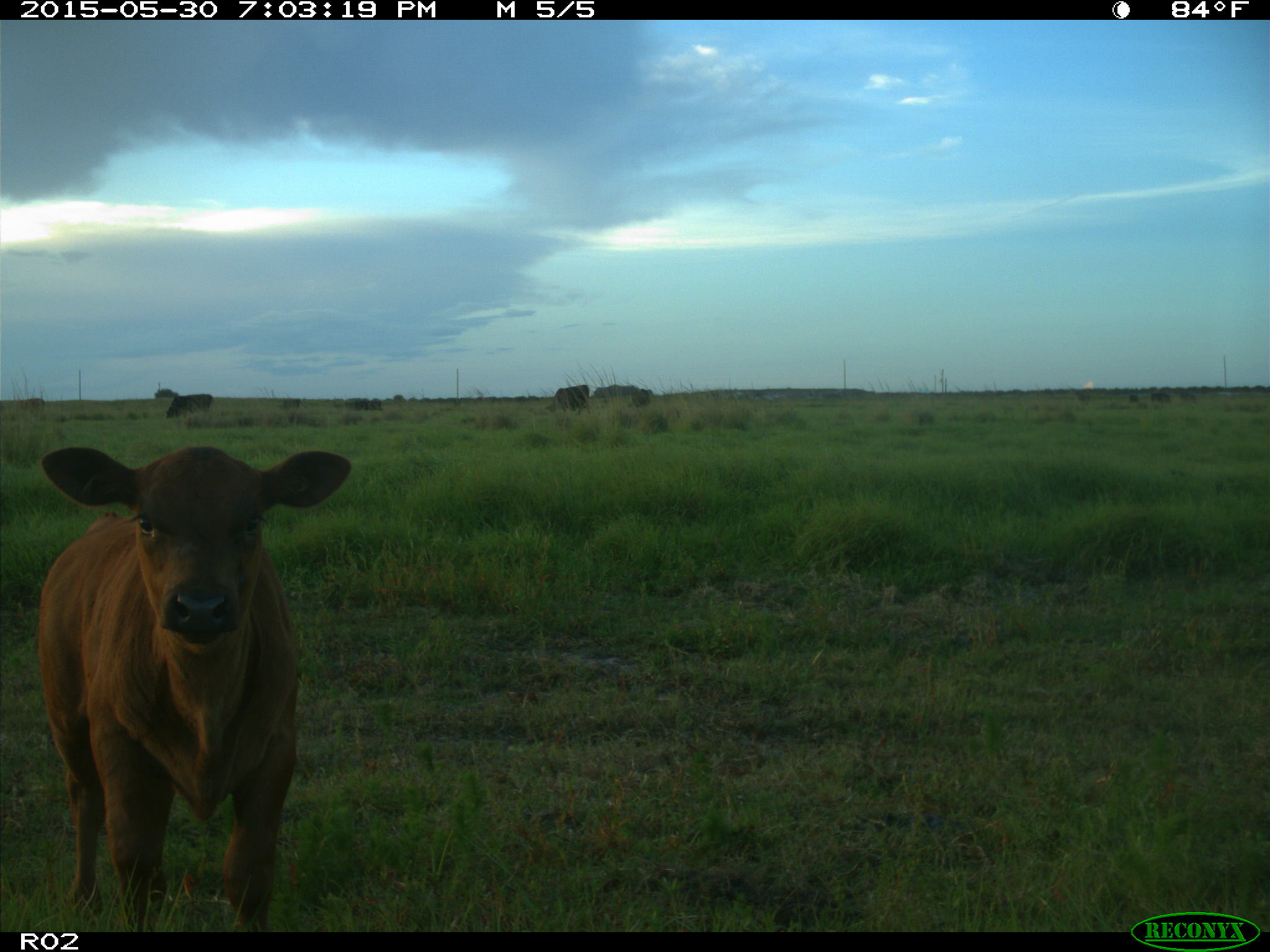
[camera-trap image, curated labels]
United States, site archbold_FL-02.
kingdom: Animalia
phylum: Chordata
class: Mammalia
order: Artiodactyla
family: Bovidae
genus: Bos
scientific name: Bos taurus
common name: domestic cow